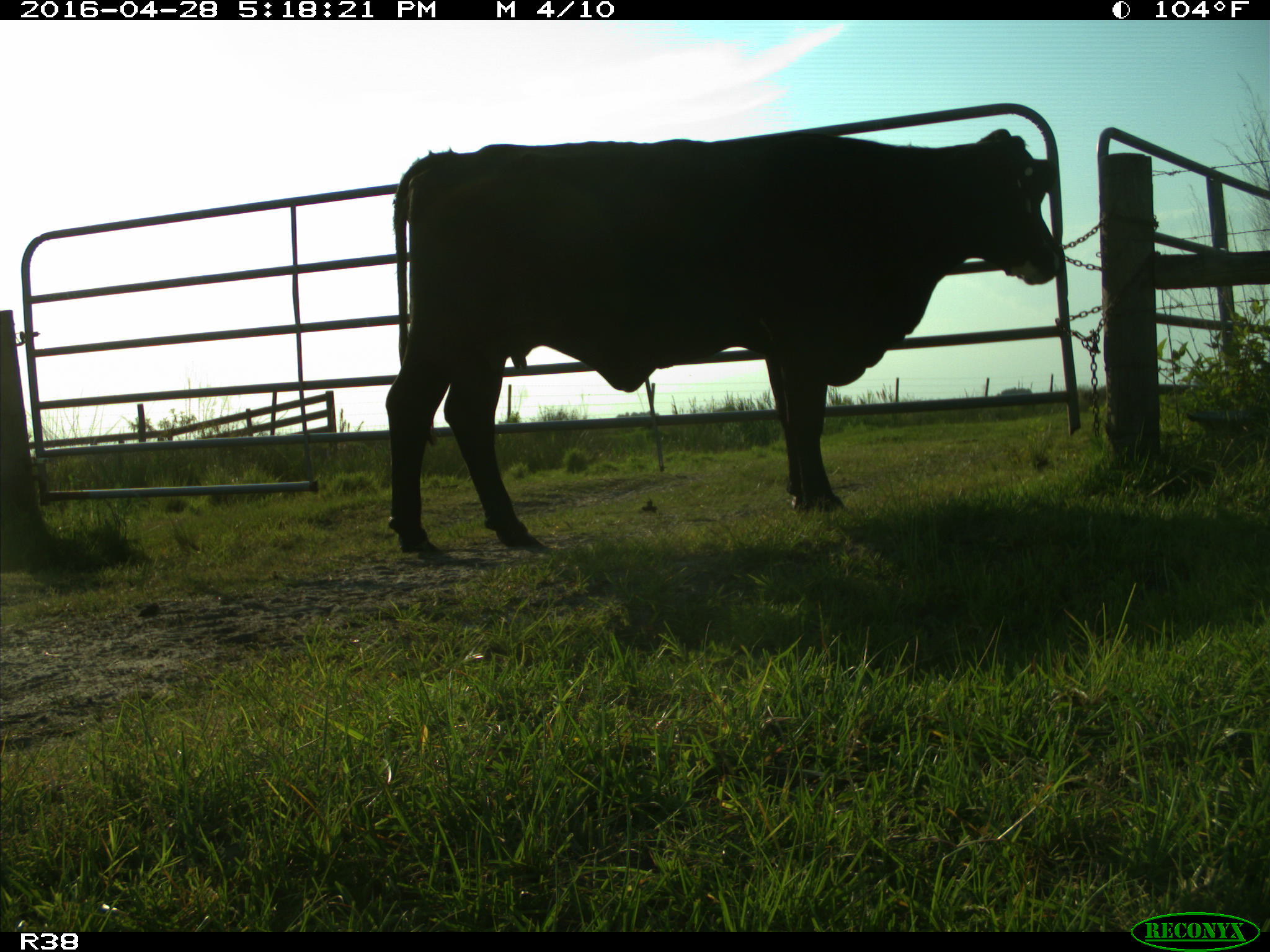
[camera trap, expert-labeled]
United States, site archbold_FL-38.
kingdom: Animalia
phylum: Chordata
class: Mammalia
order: Artiodactyla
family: Bovidae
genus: Bos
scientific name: Bos taurus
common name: domestic cow